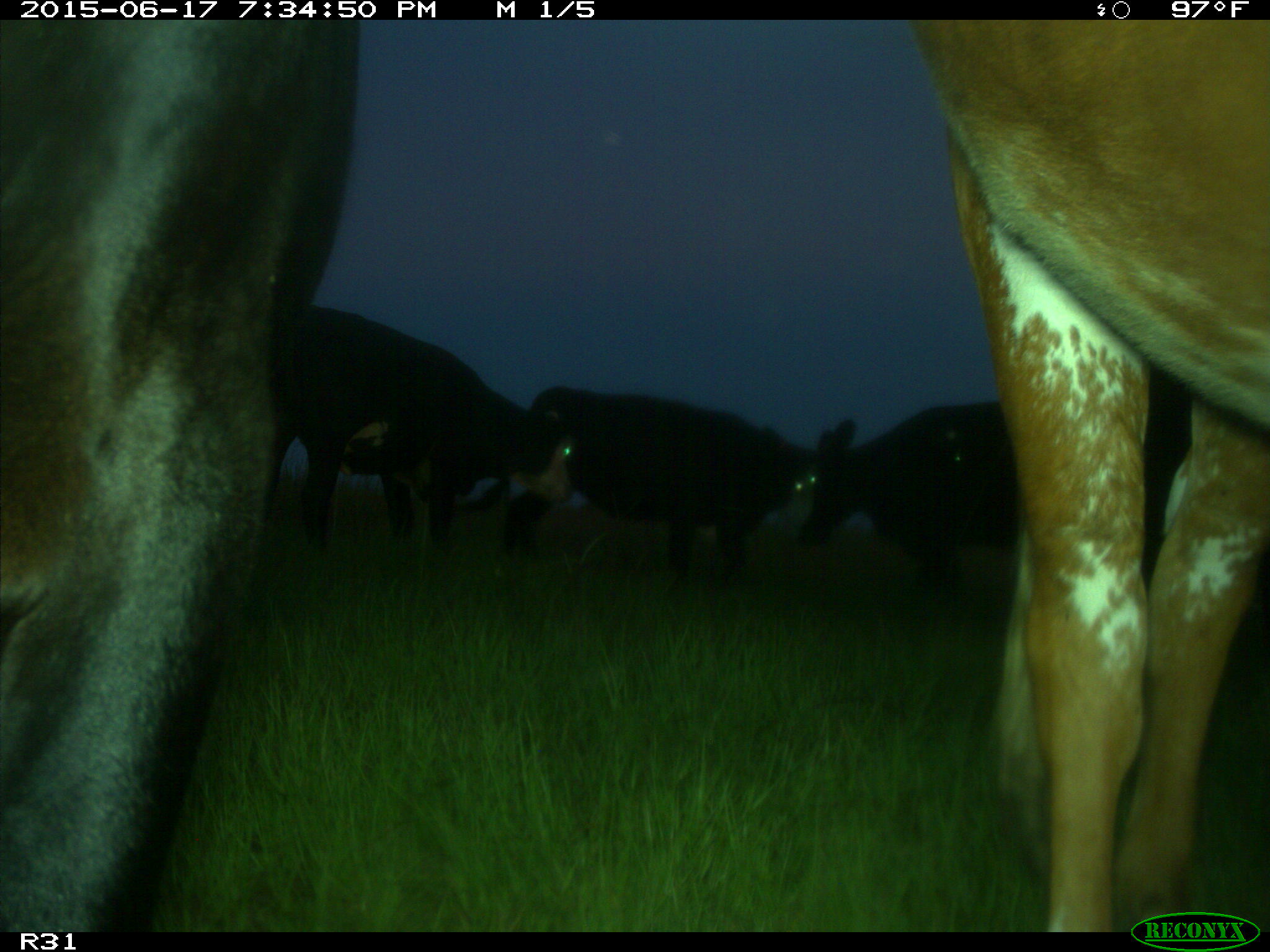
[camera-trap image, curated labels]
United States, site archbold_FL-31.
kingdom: Animalia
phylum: Chordata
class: Mammalia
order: Artiodactyla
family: Bovidae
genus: Bos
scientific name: Bos taurus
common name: domestic cow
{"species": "Bos taurus (domestic cow)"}